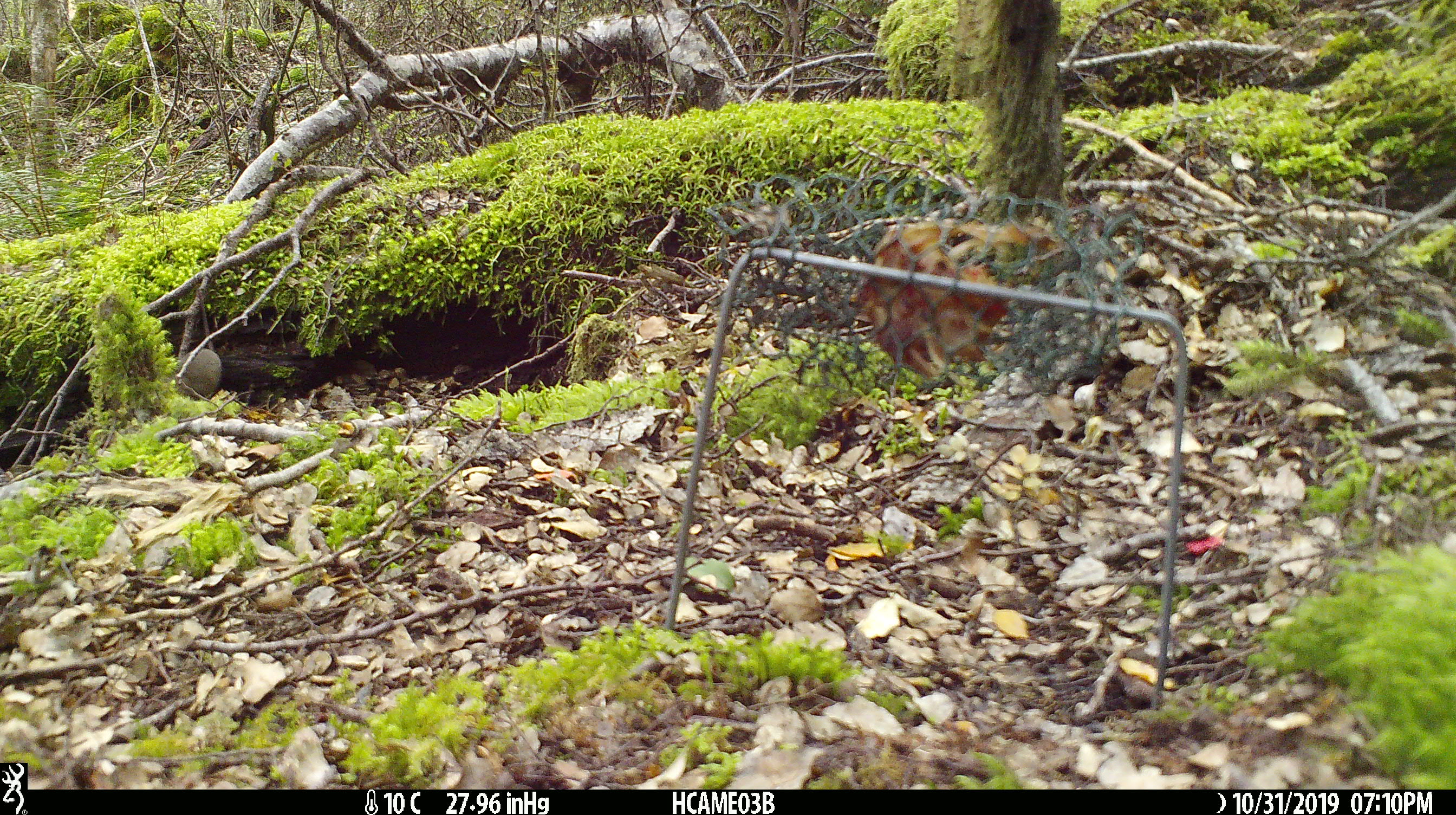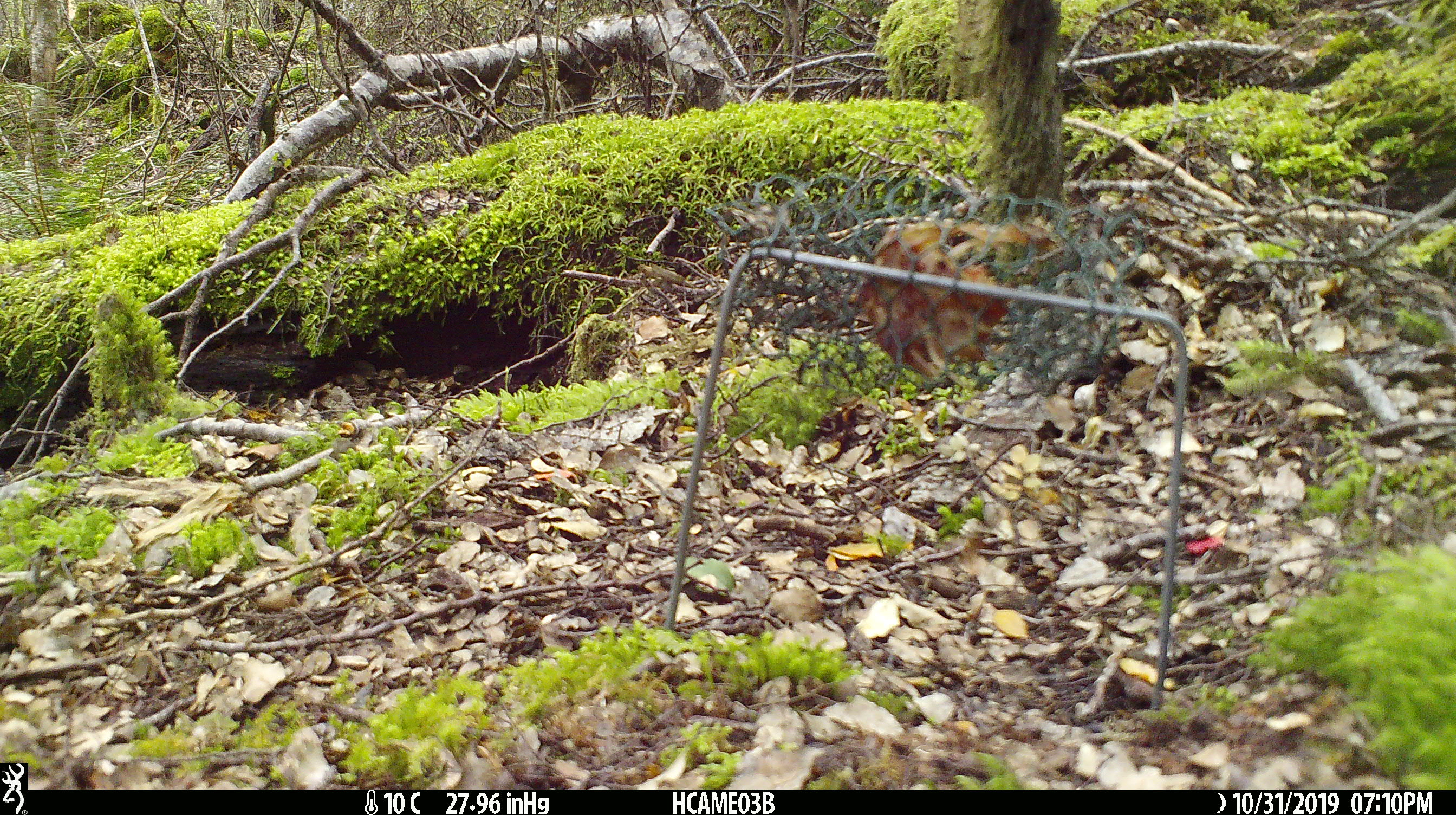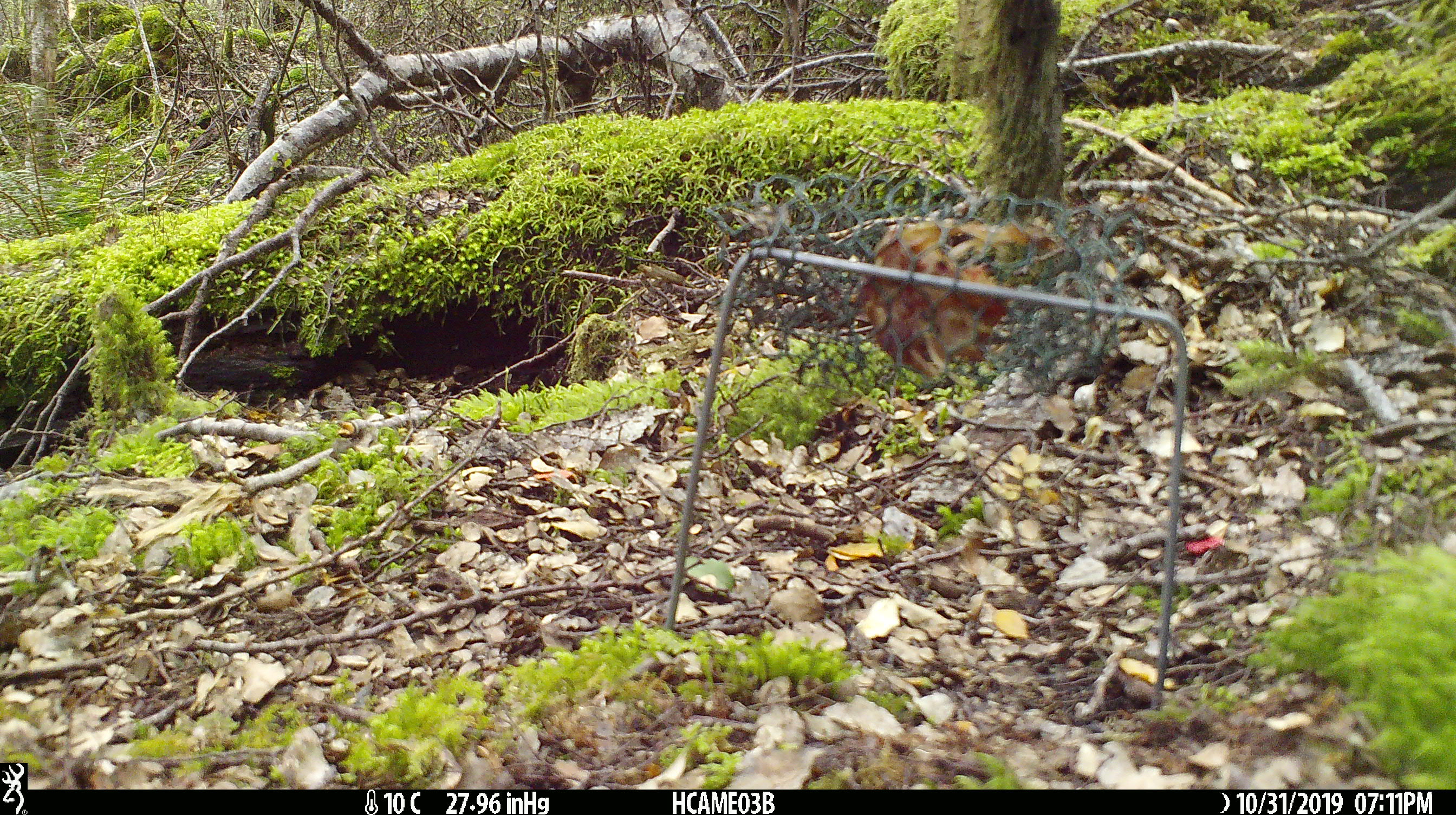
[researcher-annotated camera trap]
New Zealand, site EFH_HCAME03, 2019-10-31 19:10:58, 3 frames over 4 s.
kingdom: Animalia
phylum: Chordata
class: Mammalia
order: Rodentia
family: Muridae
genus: Mus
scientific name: Mus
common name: mouse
Mouse (Mus).